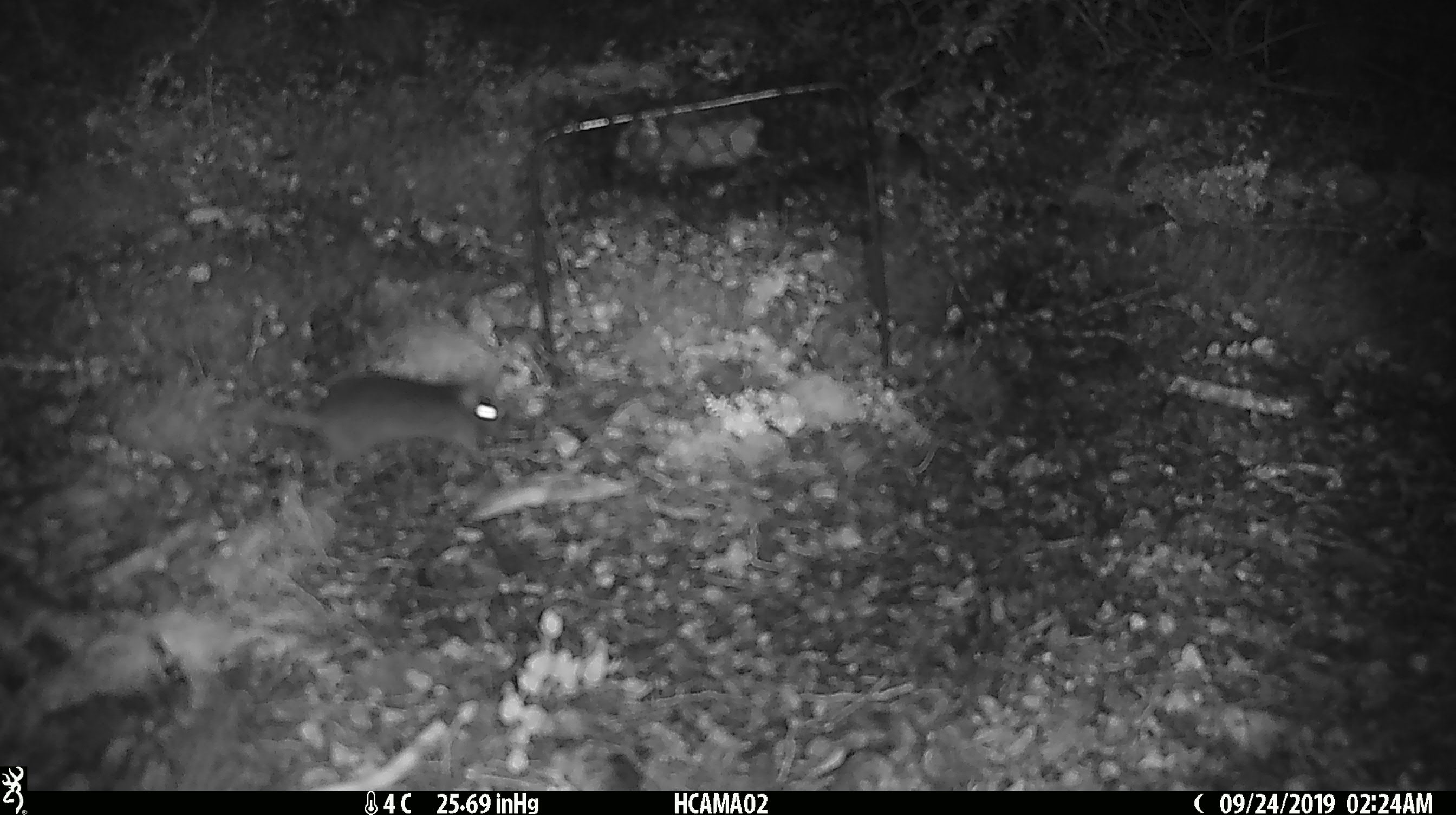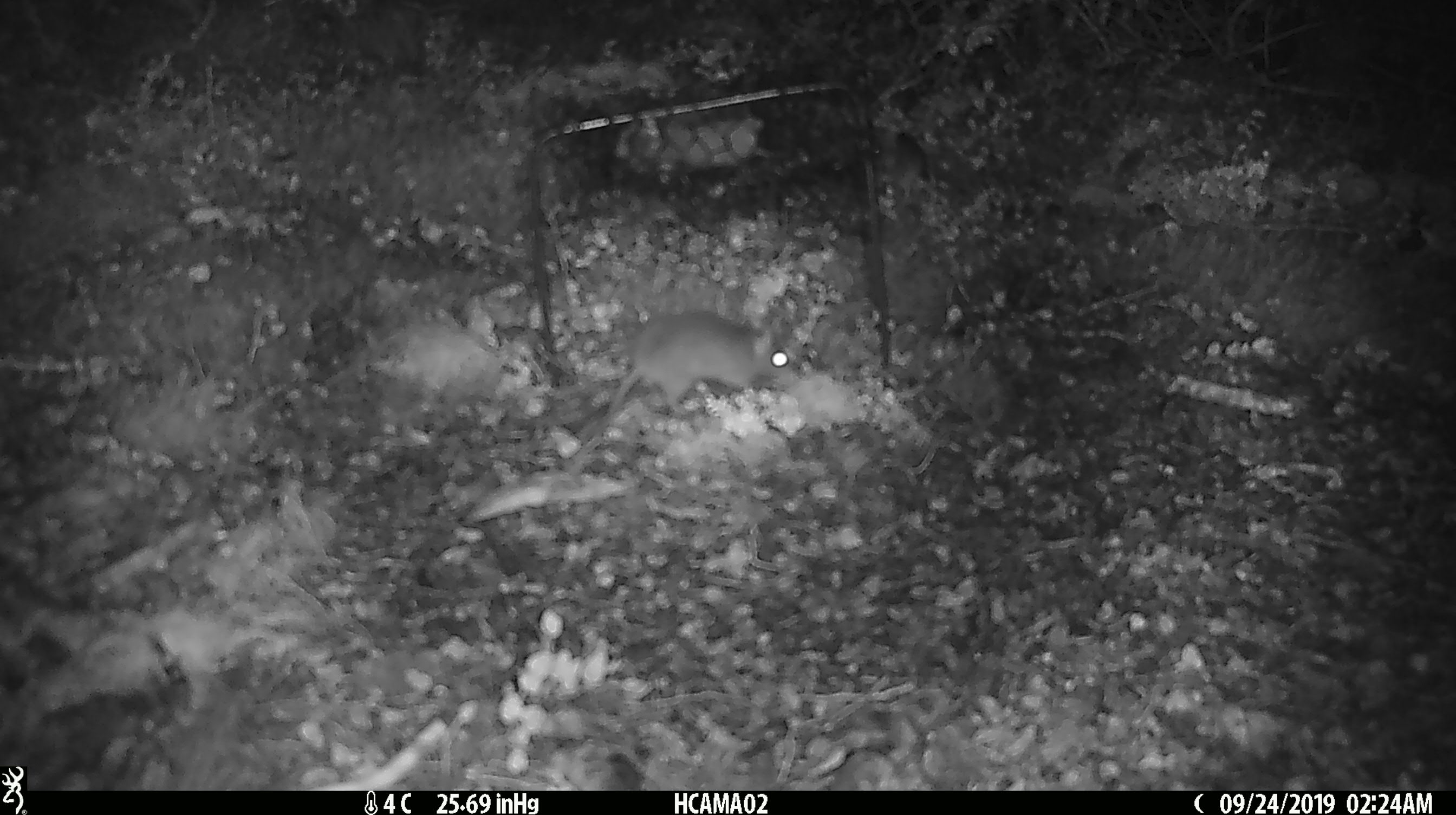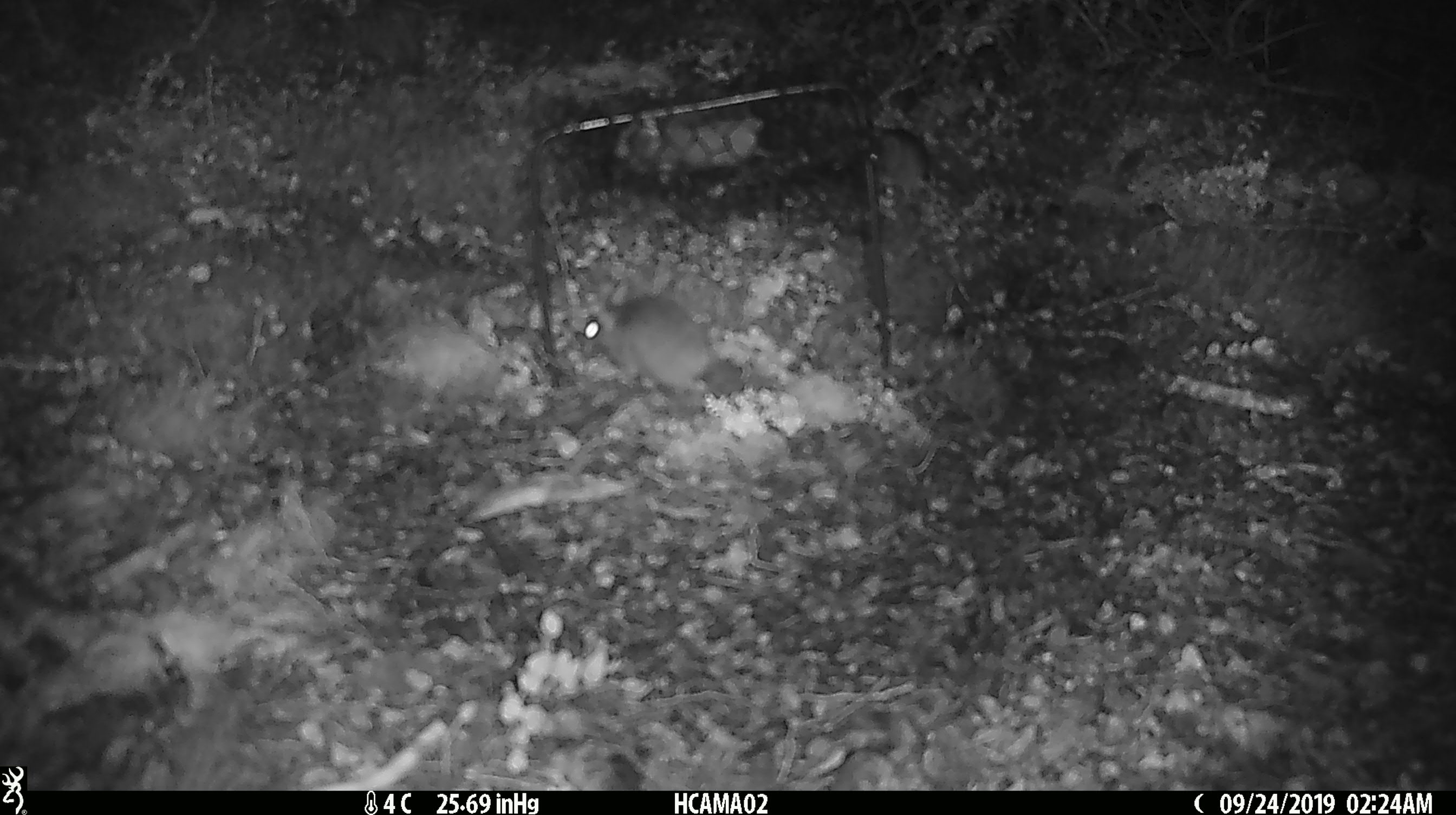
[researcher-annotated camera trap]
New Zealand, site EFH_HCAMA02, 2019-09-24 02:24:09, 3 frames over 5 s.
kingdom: Animalia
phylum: Chordata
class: Mammalia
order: Rodentia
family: Muridae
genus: Mus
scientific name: Mus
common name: mouse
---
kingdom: Animalia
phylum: Chordata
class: Mammalia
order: Rodentia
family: Muridae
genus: Rattus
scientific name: Rattus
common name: rat